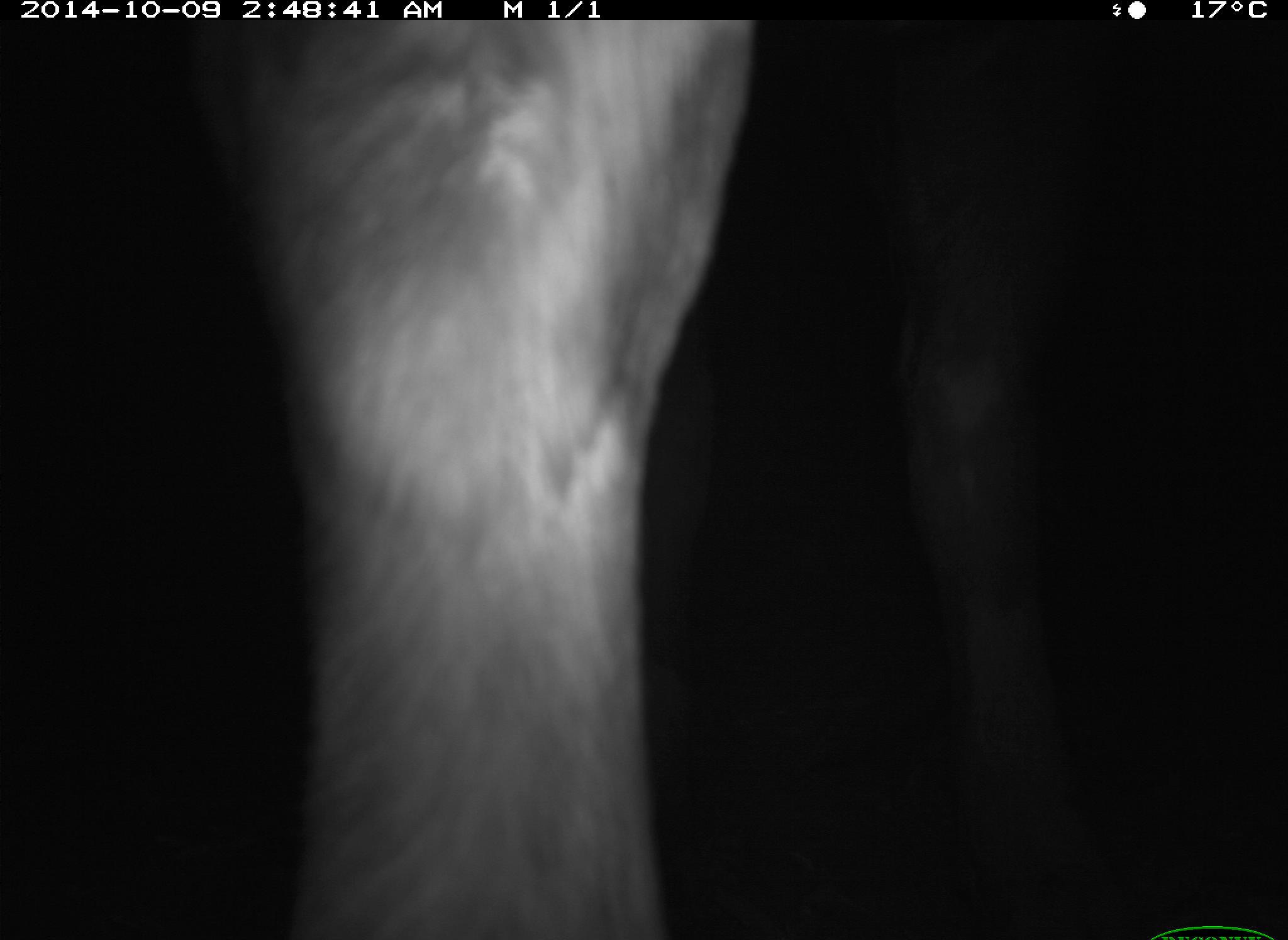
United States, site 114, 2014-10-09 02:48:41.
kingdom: Animalia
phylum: Chordata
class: Mammalia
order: Artiodactyla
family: Bovidae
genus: Bos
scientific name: Bos taurus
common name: cow